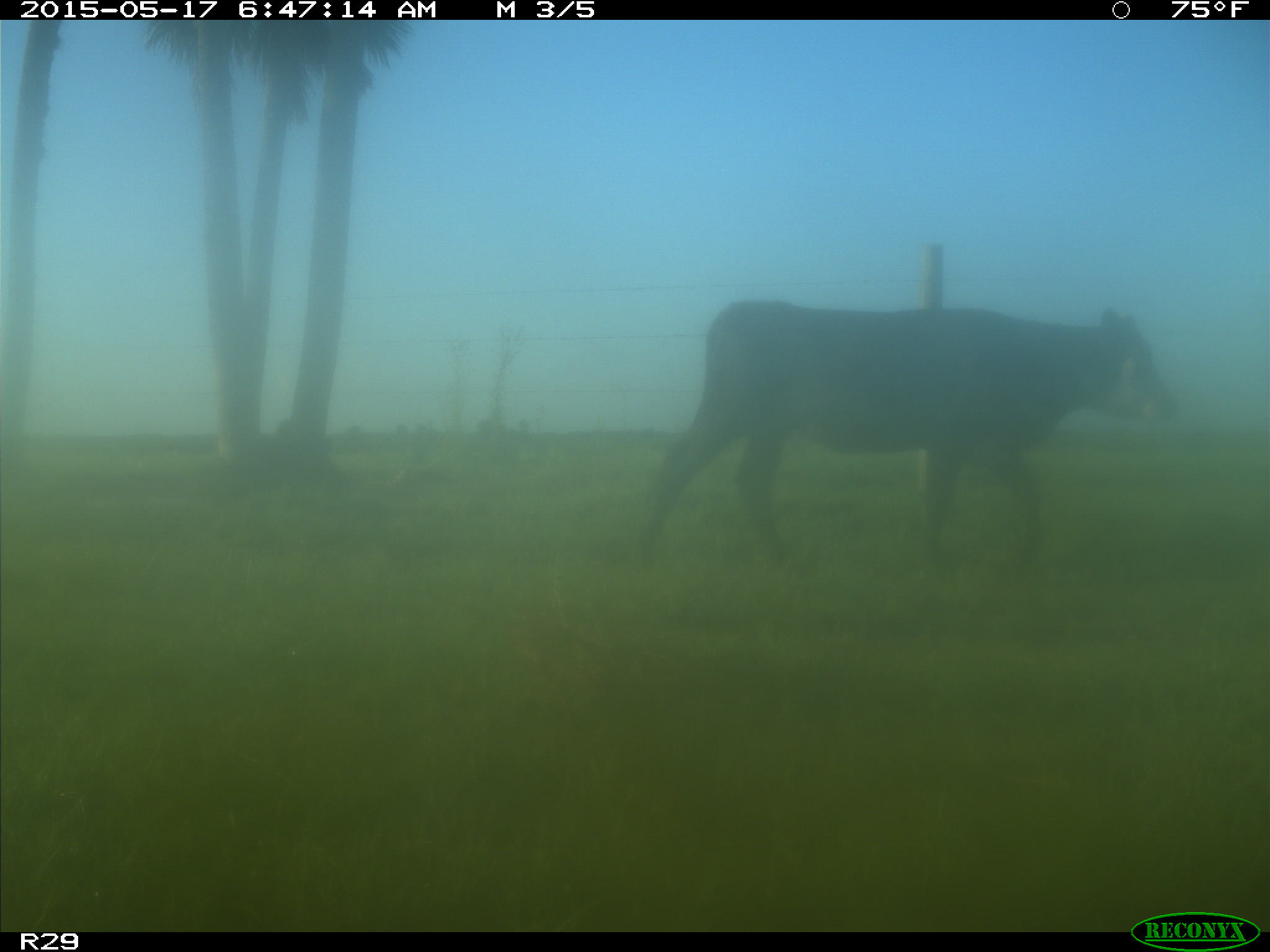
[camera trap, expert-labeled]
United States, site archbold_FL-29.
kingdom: Animalia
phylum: Chordata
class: Mammalia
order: Artiodactyla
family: Bovidae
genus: Bos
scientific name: Bos taurus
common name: domestic cow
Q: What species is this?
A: Bos taurus (domestic cow).